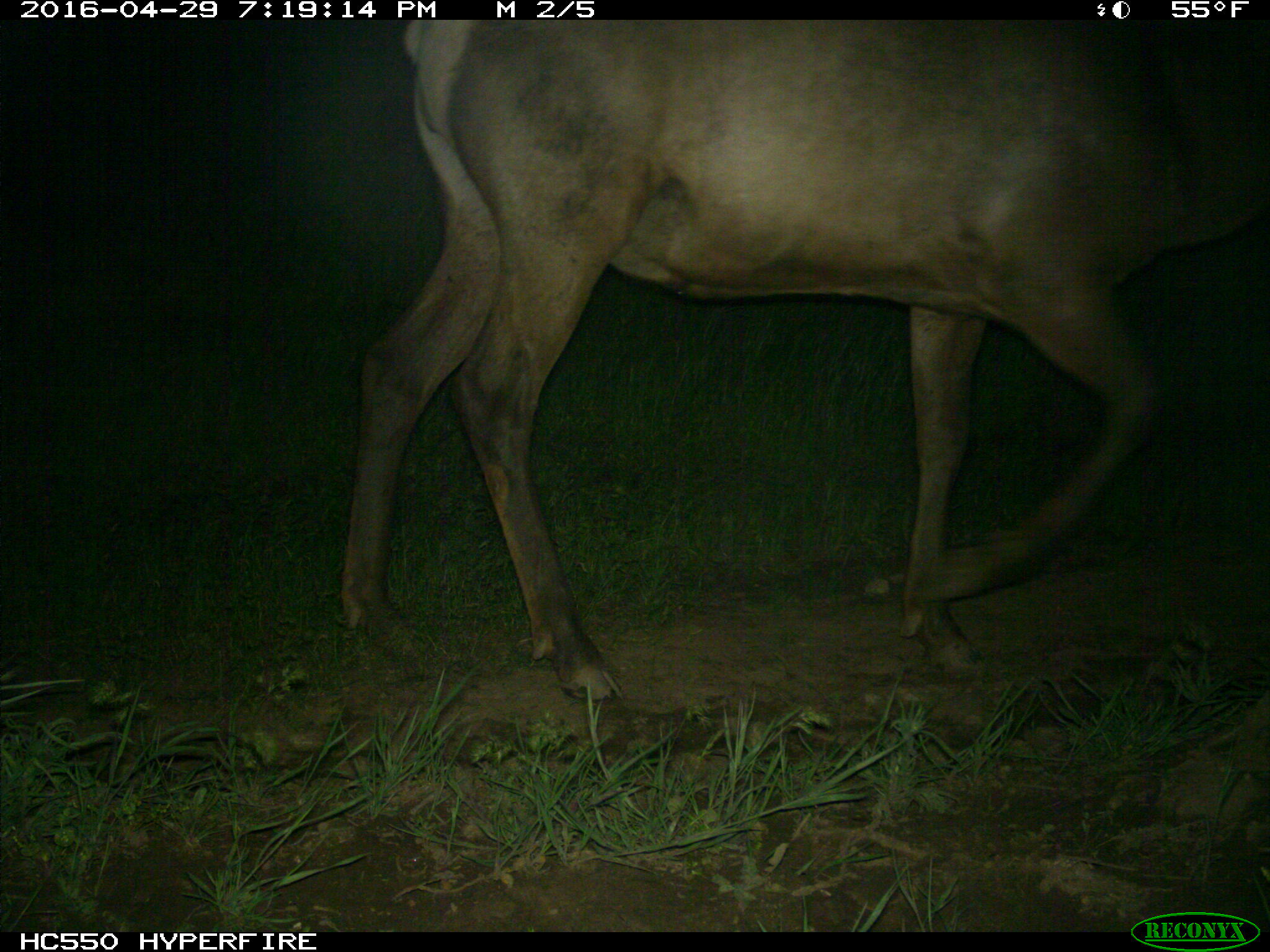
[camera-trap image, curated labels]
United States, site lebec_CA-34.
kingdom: Animalia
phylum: Chordata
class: Mammalia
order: Artiodactyla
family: Cervidae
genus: Cervus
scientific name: Cervus canadensis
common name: elk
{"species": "Cervus canadensis (elk)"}